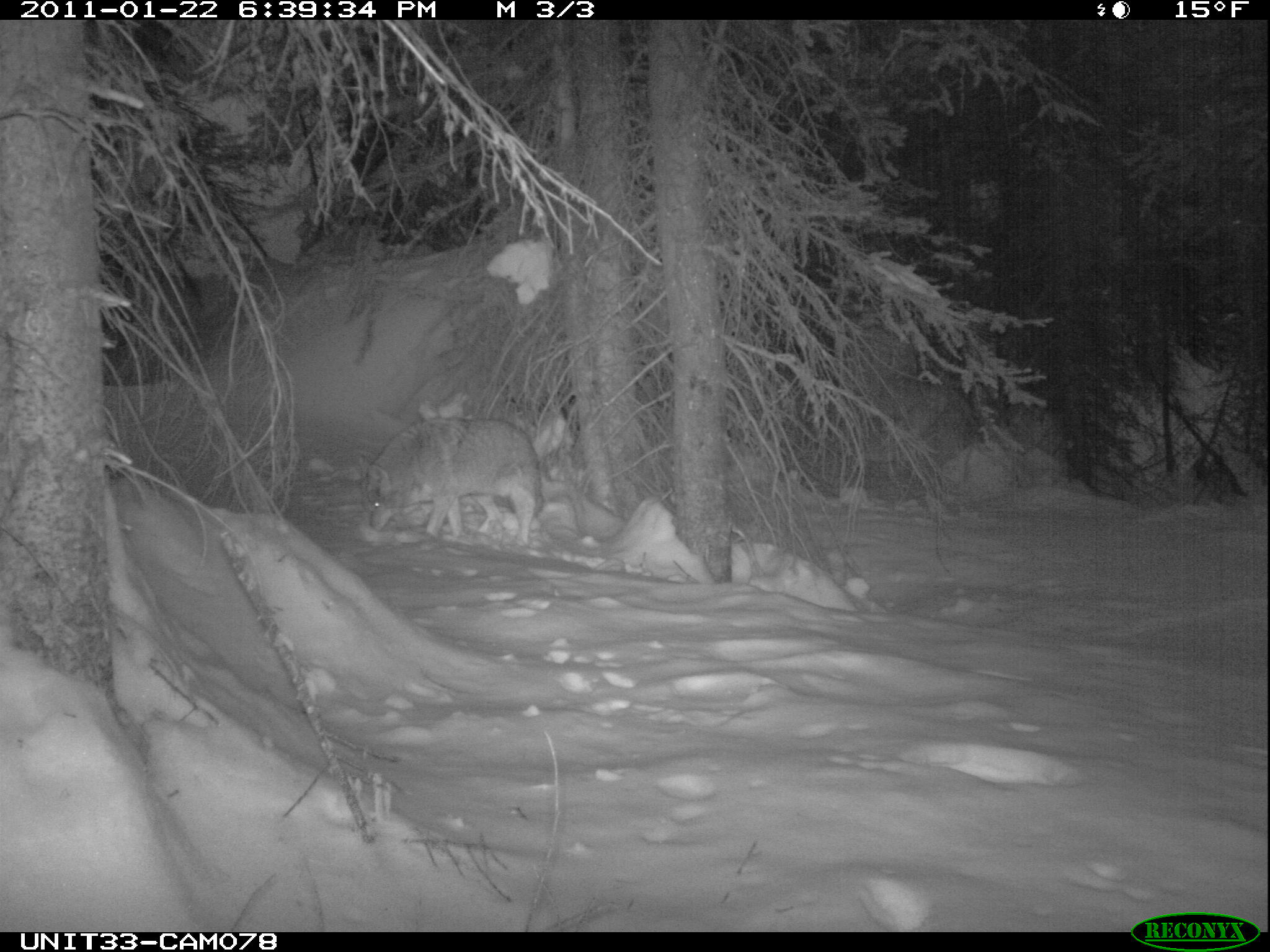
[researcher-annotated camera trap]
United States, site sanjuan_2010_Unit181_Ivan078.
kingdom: Animalia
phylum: Chordata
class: Mammalia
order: Carnivora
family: Canidae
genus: Canis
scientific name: Canis latrans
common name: coyote